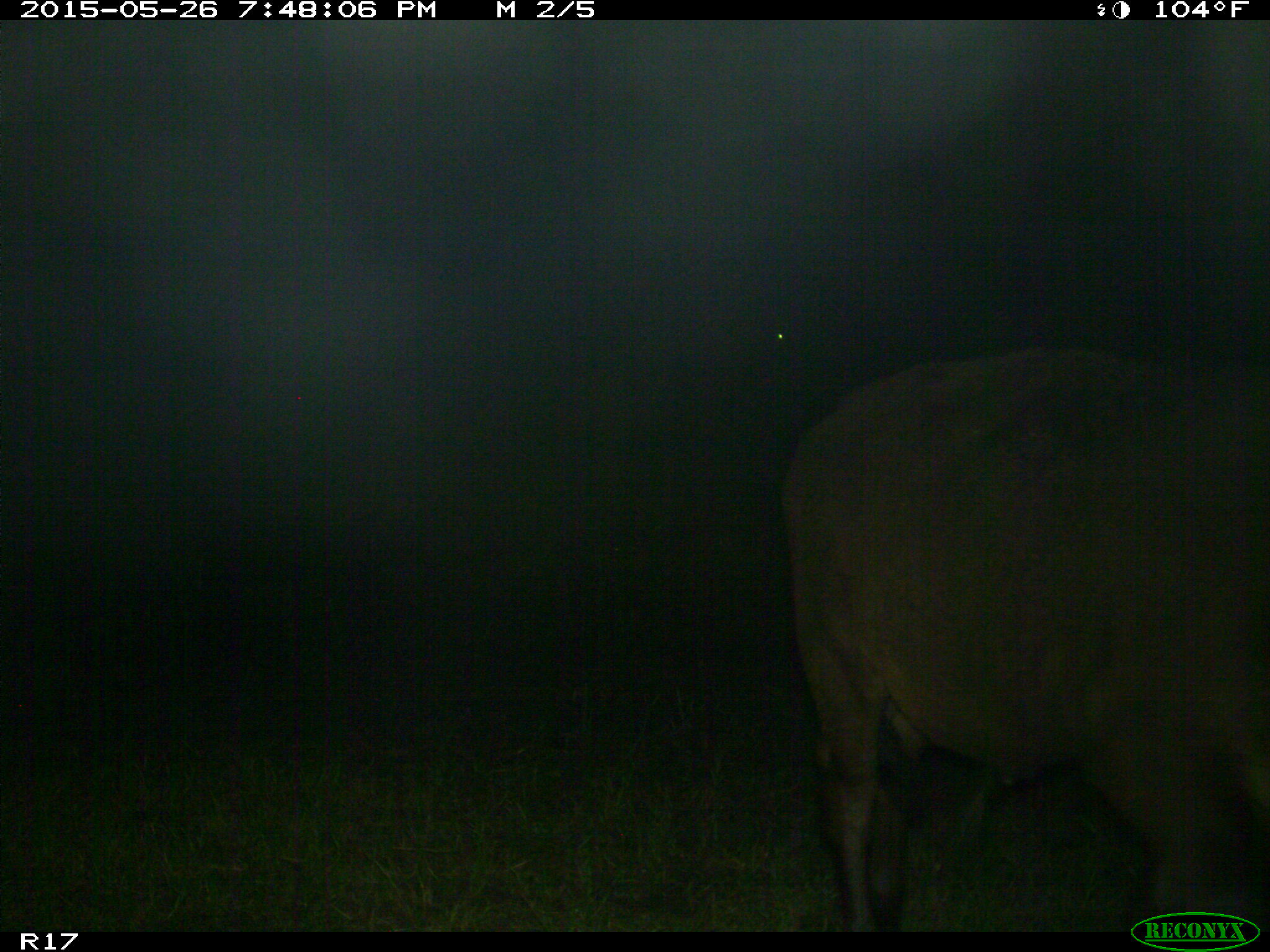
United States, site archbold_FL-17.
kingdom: Animalia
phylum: Chordata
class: Mammalia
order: Artiodactyla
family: Bovidae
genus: Bos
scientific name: Bos taurus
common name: domestic cow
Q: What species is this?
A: Bos taurus (domestic cow).